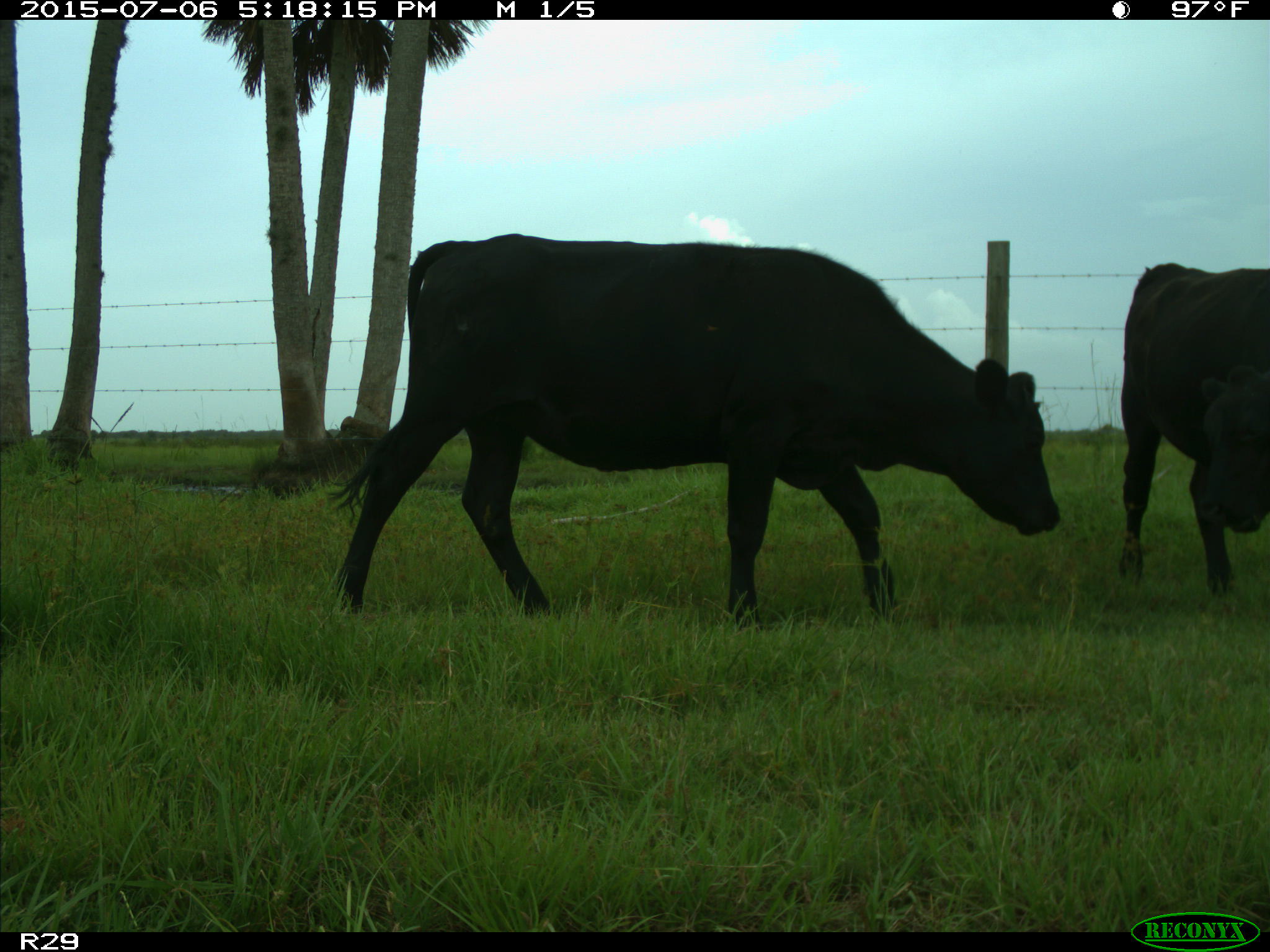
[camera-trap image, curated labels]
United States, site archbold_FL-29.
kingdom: Animalia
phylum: Chordata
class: Mammalia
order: Artiodactyla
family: Bovidae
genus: Bos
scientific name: Bos taurus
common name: domestic cow